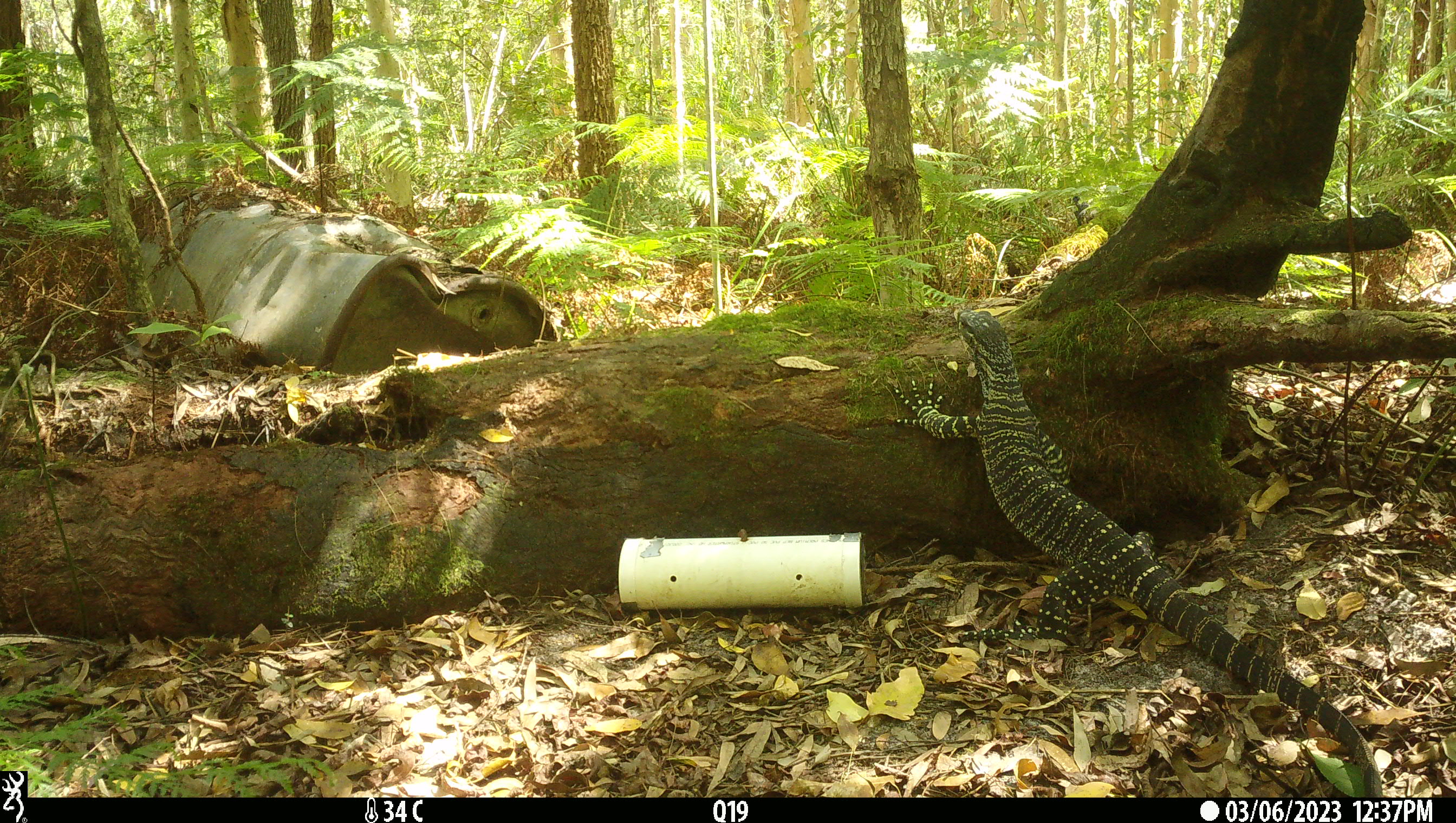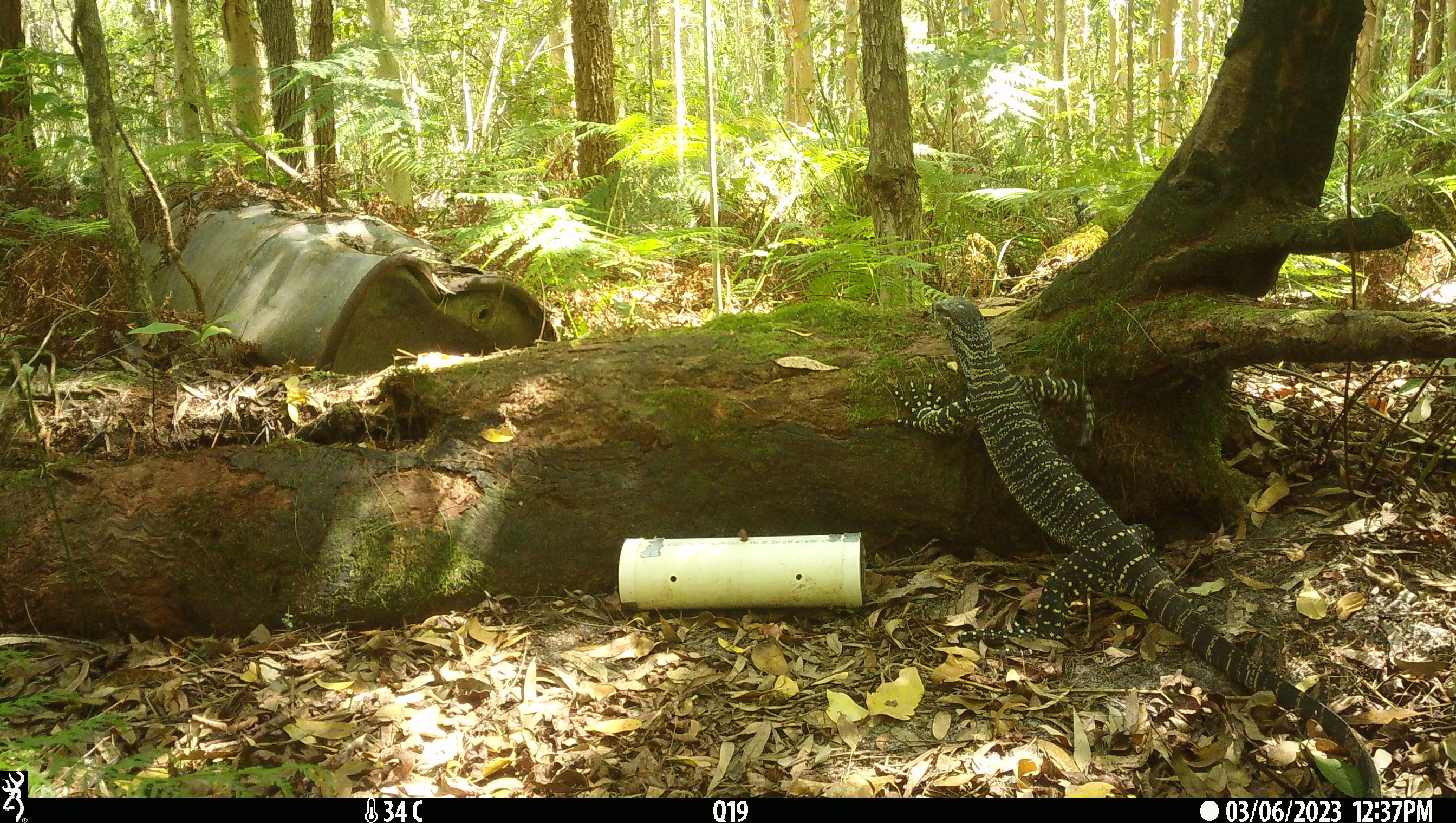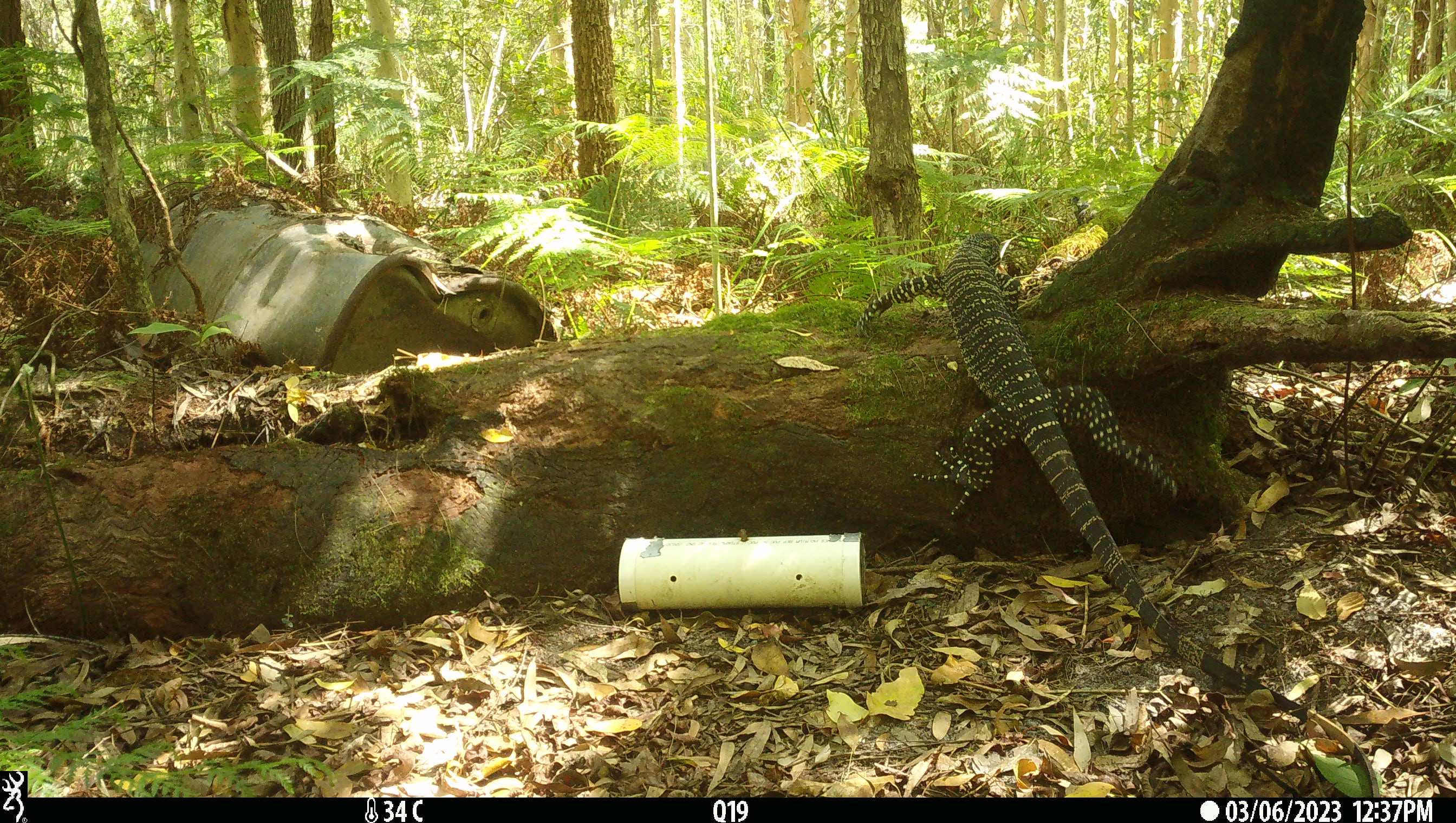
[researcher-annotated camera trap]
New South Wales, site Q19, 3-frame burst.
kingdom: Animalia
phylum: Chordata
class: Reptilia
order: Squamata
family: Varanidae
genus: Varanus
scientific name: Varanus varius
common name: lace monitor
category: goanna